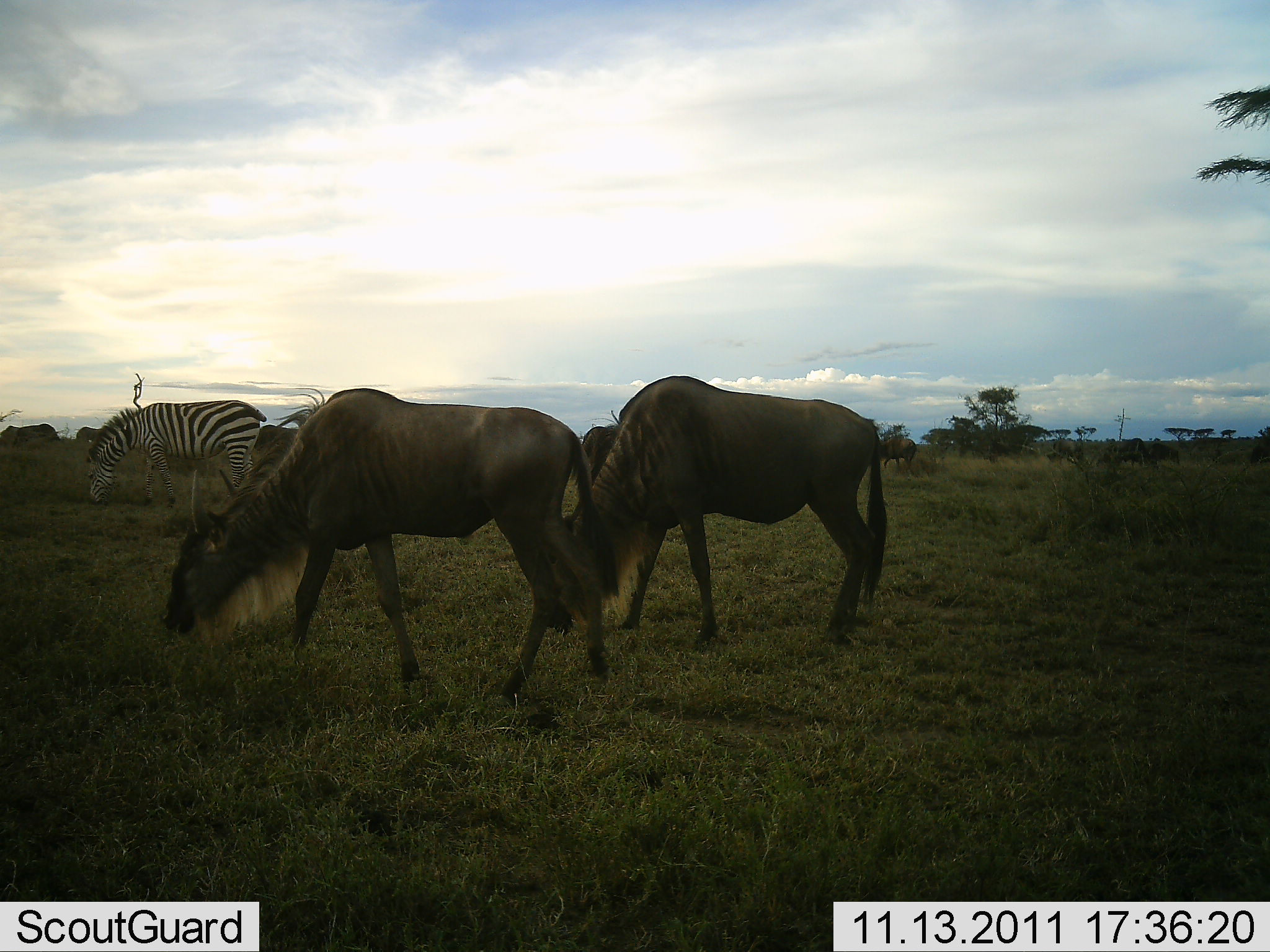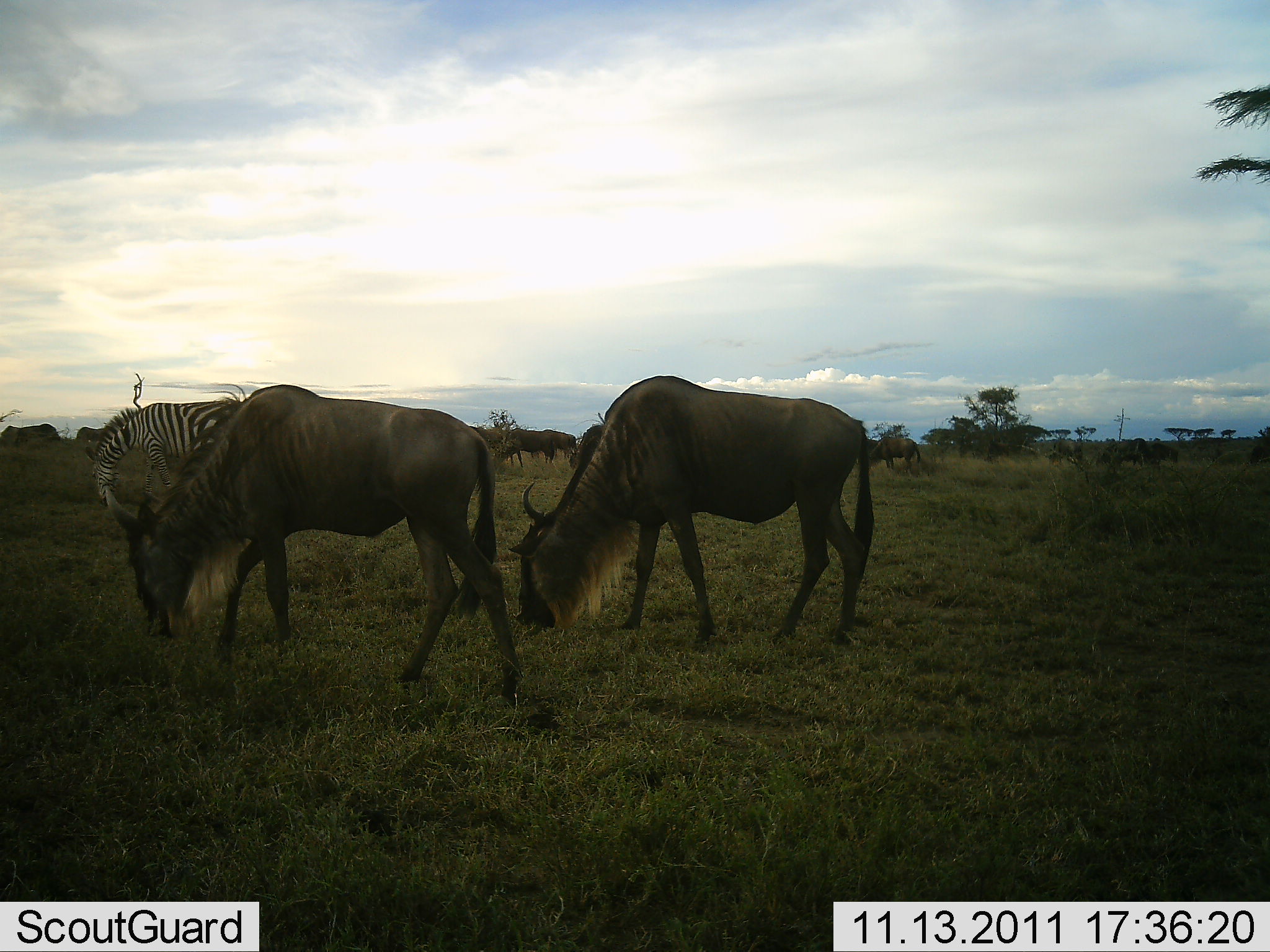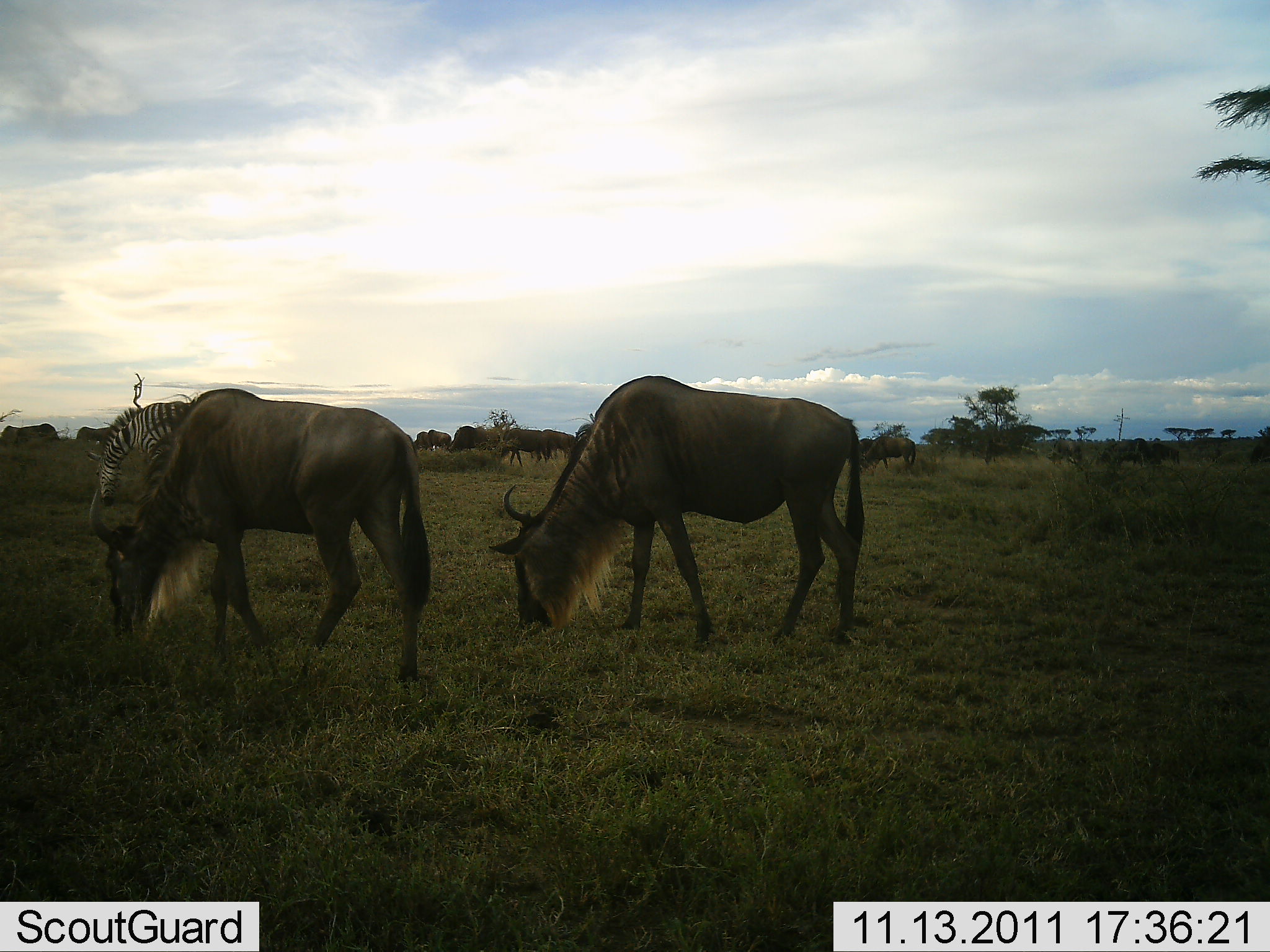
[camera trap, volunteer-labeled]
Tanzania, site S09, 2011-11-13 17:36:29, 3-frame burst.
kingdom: Animalia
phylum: Chordata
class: Mammalia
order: Artiodactyla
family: Bovidae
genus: Connochaetes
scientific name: Connochaetes taurinus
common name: blue wildebeest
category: wildebeest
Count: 11-50.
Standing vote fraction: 12%.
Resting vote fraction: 0%.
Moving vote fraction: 41%.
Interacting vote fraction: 0%.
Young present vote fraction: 12%.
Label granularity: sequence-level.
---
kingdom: Animalia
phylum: Chordata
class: Mammalia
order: Perissodactyla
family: Equidae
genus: Equus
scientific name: Equus quagga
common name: plains zebra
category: zebra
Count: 1.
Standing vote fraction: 0%.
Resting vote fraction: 0%.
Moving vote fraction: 12%.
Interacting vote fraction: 0%.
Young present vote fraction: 0%.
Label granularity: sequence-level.